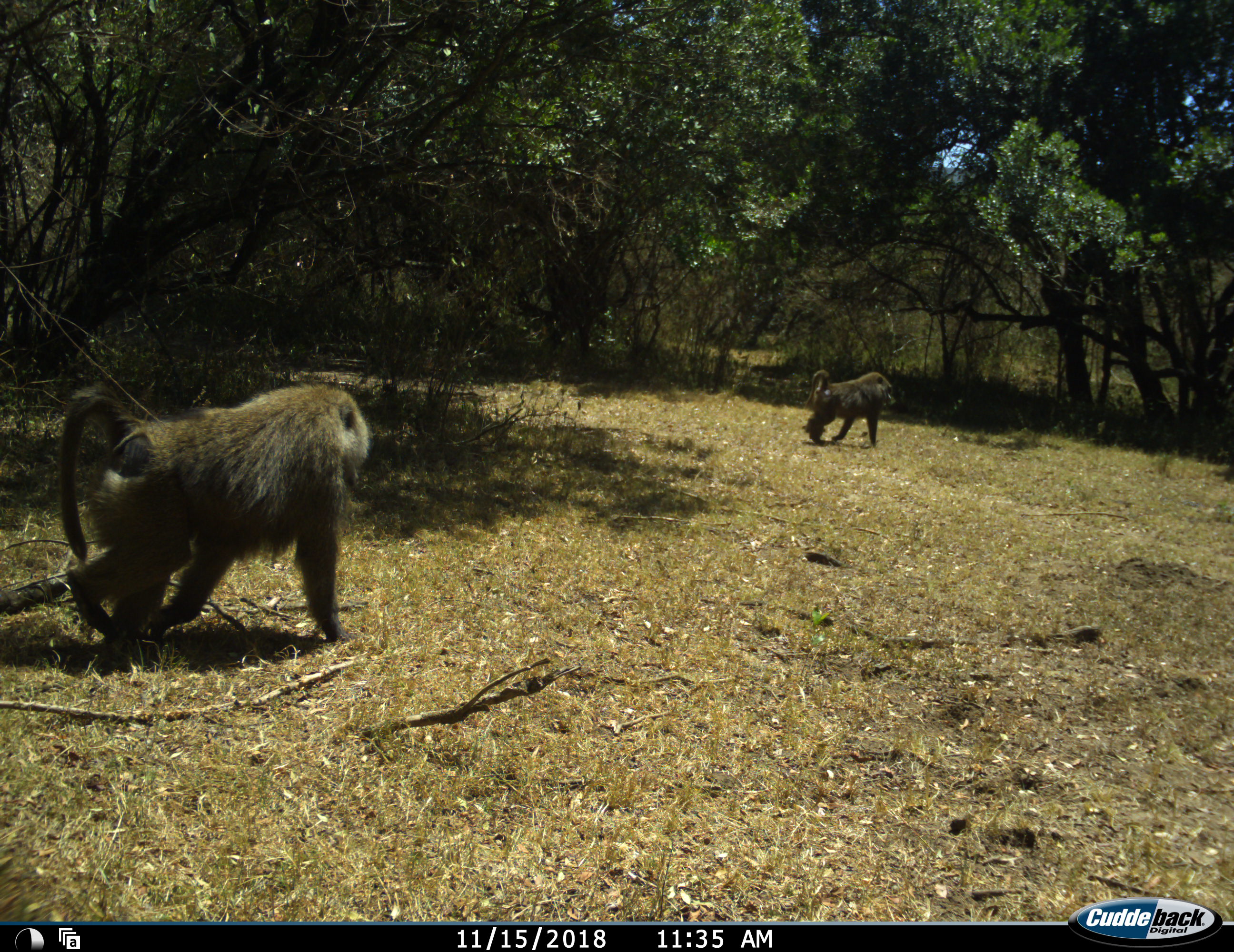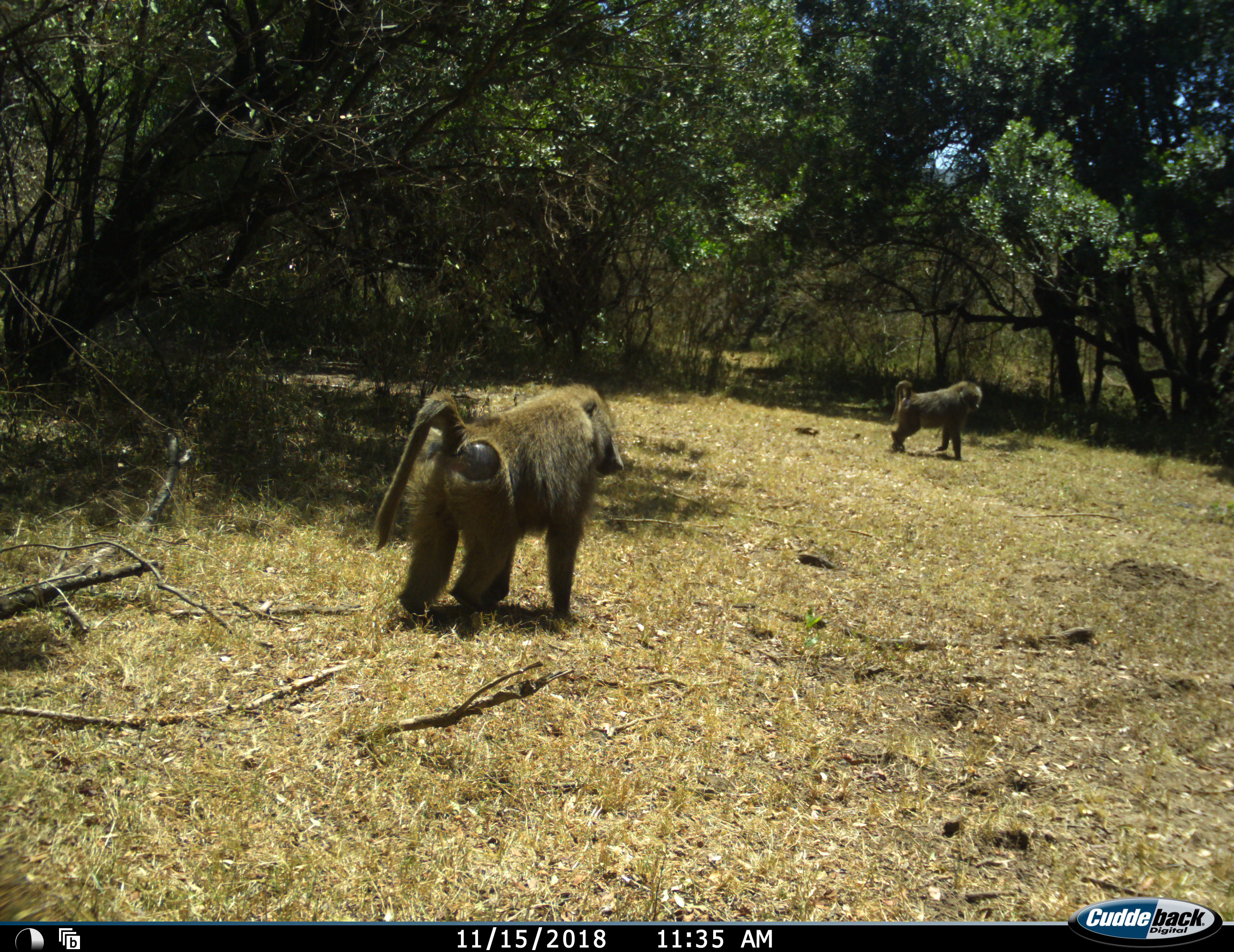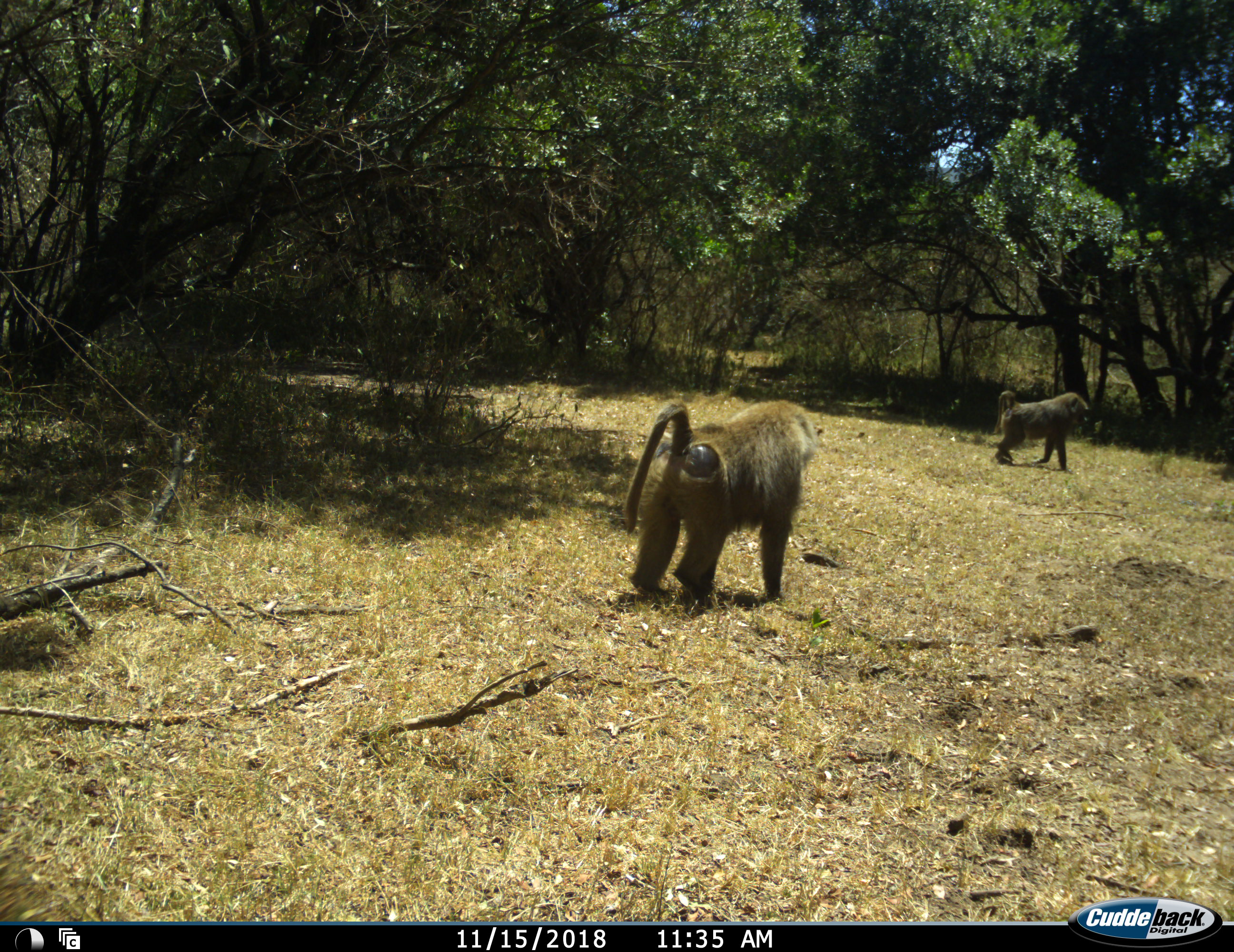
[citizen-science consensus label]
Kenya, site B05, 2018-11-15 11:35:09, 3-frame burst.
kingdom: Animalia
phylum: Chordata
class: Mammalia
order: Primates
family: Cercopithecidae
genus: Papio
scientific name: Papio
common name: baboon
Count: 2.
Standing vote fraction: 0%.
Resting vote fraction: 0%.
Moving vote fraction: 100%.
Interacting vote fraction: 0%.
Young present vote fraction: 0%.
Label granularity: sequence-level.